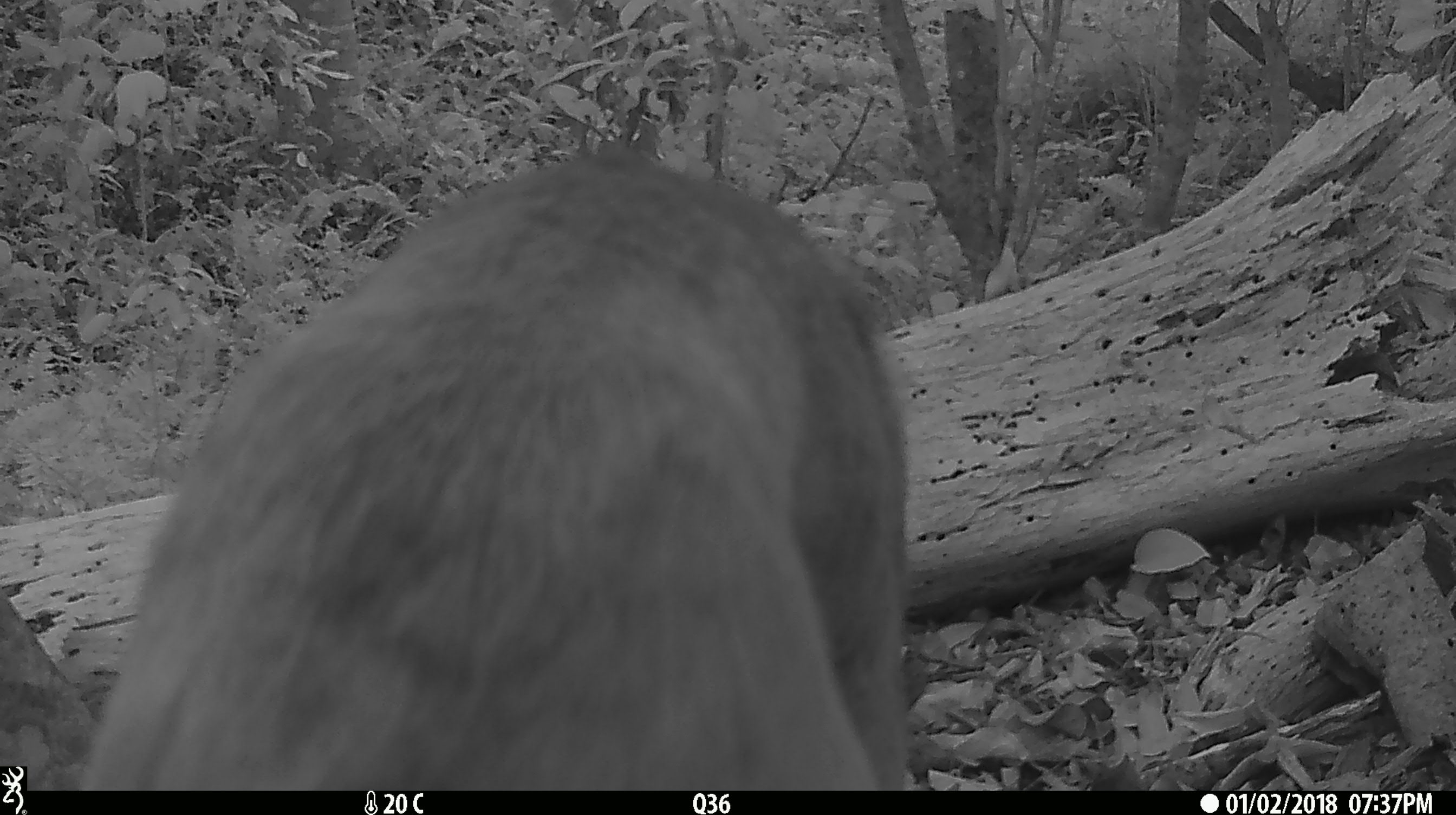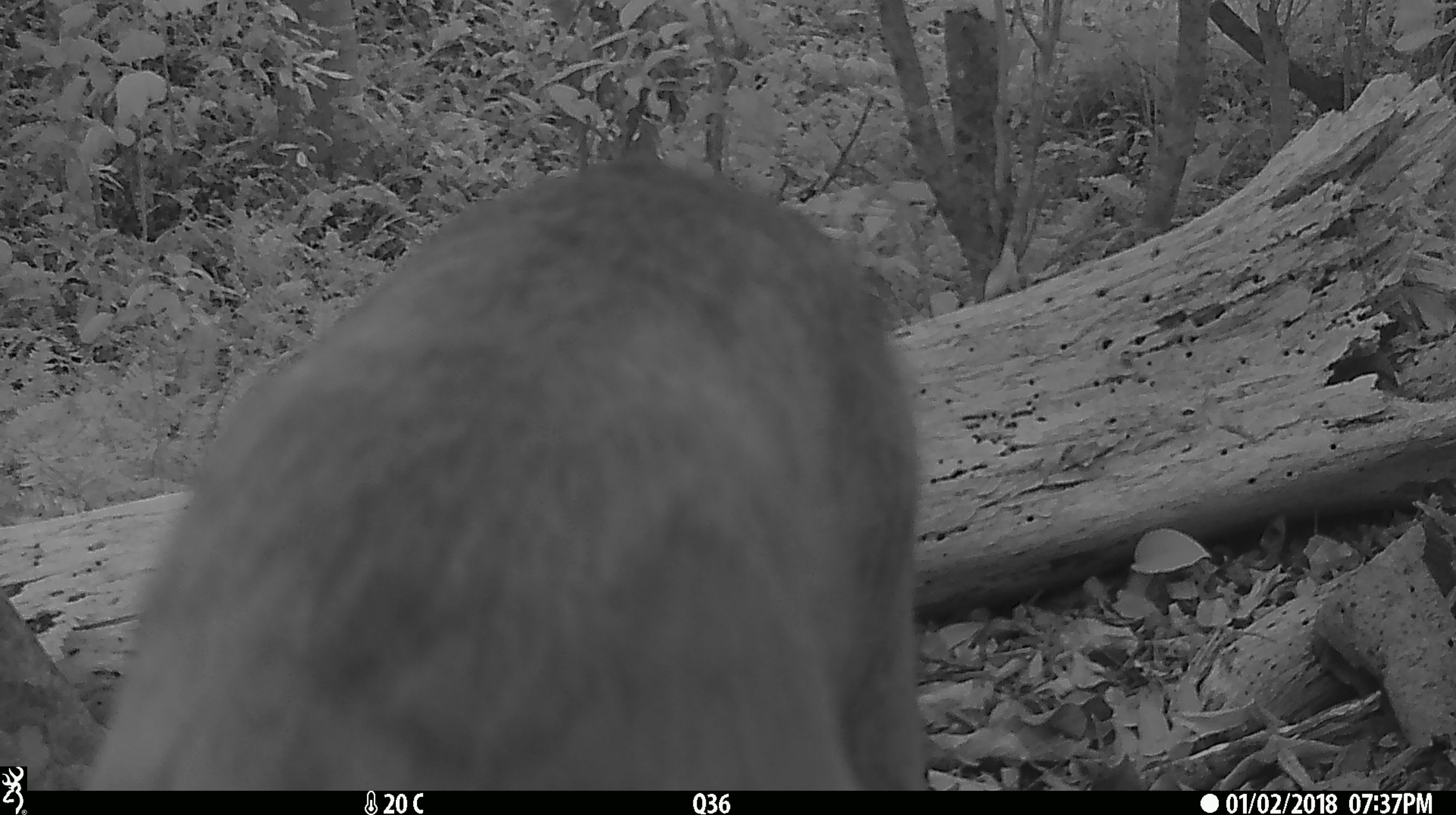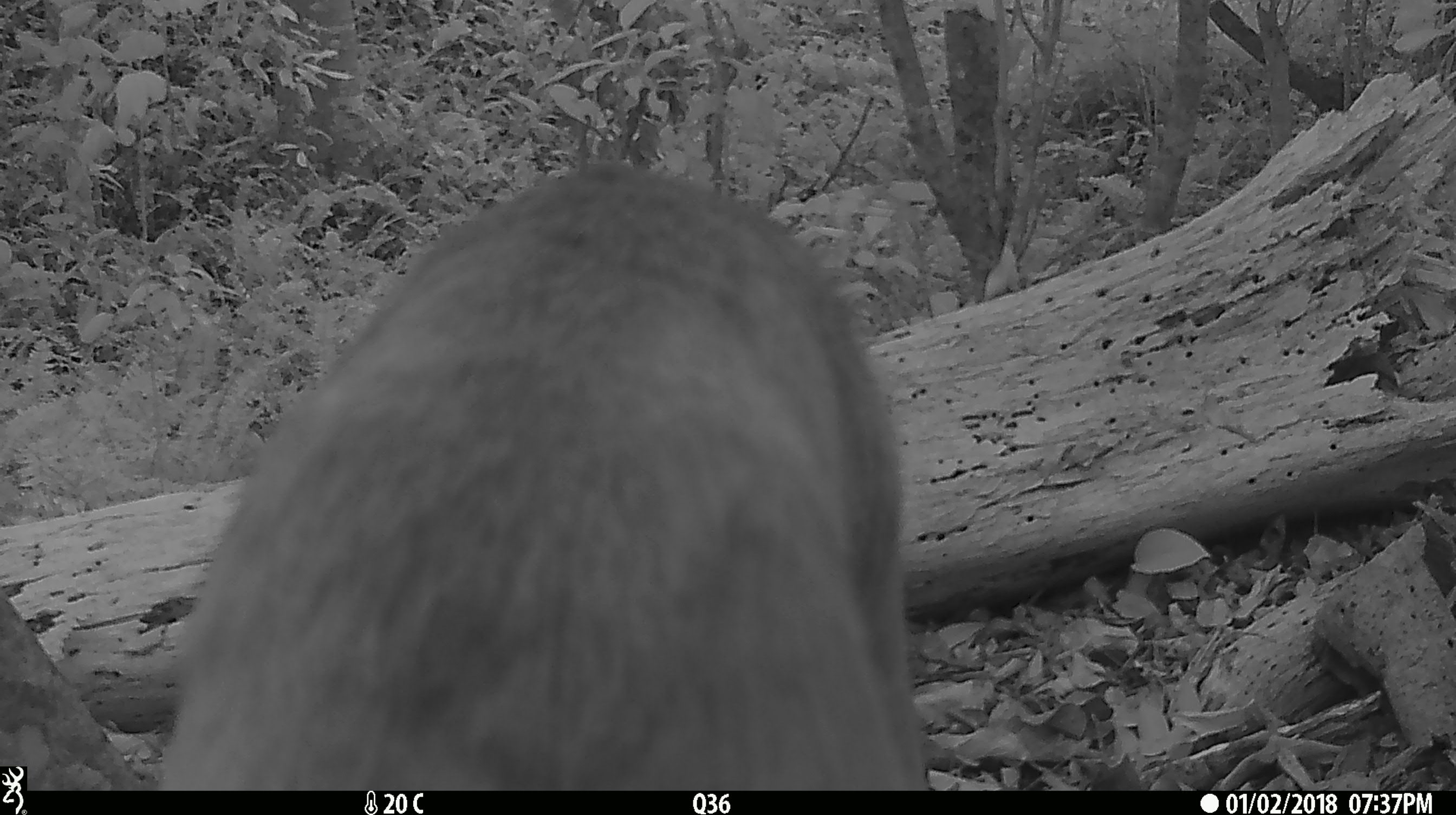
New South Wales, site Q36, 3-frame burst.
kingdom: Animalia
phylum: Chordata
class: Mammalia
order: Carnivora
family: Canidae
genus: Canis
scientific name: Canis familiaris dingo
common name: dingo